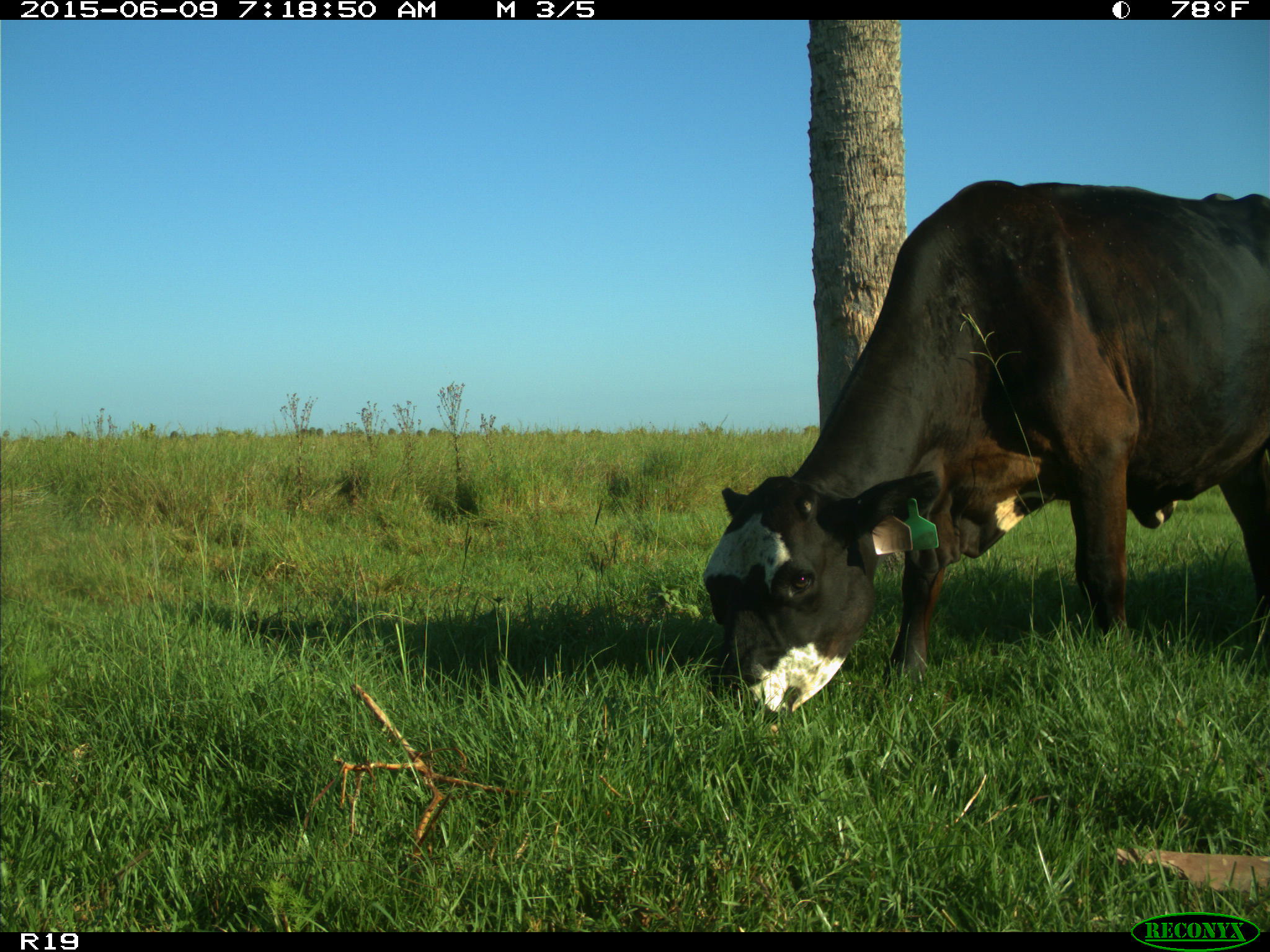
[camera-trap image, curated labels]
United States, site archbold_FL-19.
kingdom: Animalia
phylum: Chordata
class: Mammalia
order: Artiodactyla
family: Bovidae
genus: Bos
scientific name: Bos taurus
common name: domestic cow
Bos taurus (domestic cow).